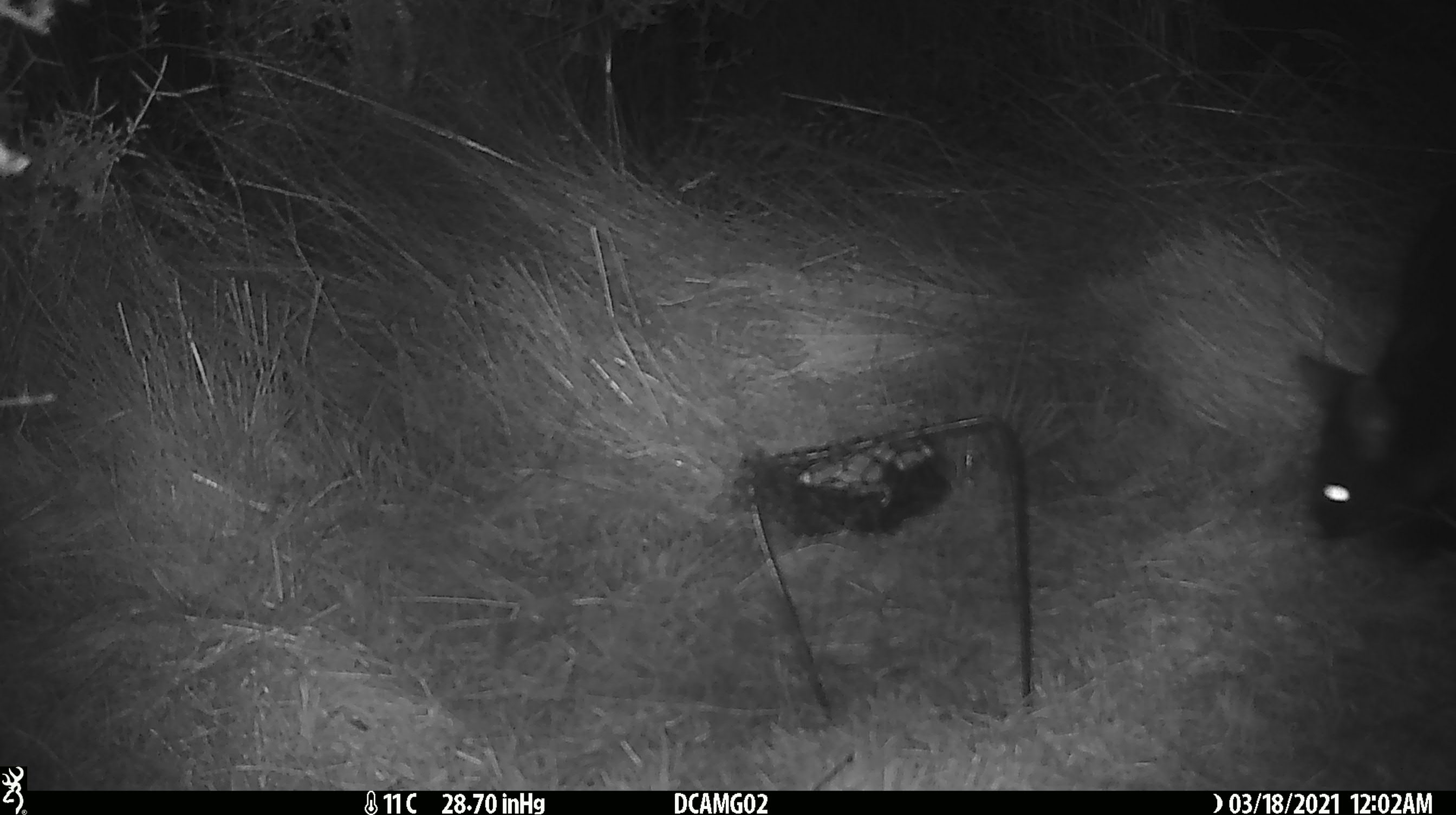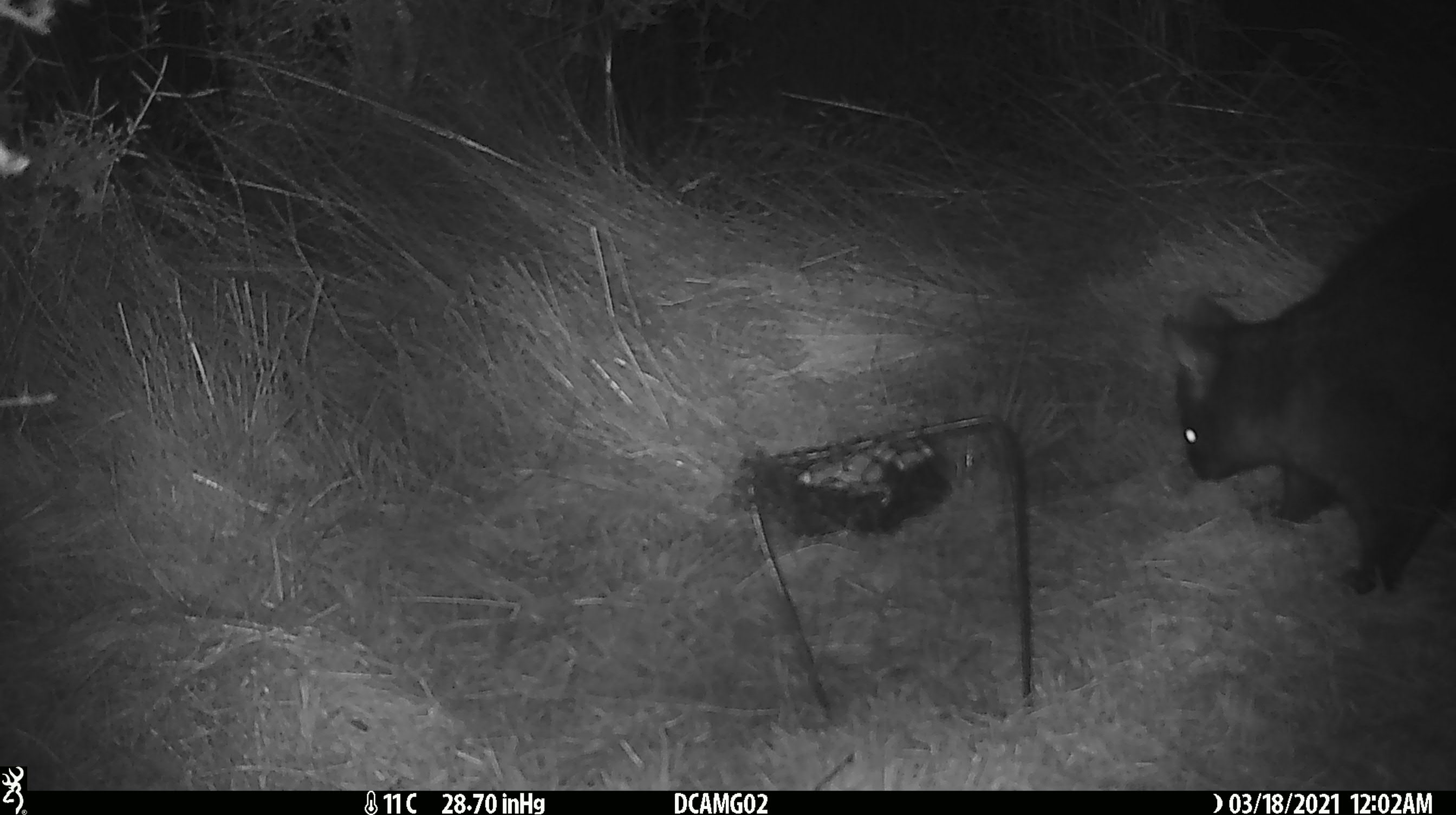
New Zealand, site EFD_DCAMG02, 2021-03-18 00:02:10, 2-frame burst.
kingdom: Animalia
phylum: Chordata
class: Mammalia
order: Diprotodontia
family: Phalangeridae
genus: Trichosurus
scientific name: Trichosurus vulpecula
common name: common brushtail possum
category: possum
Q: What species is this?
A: Possum (common brushtail possum) (Trichosurus vulpecula).